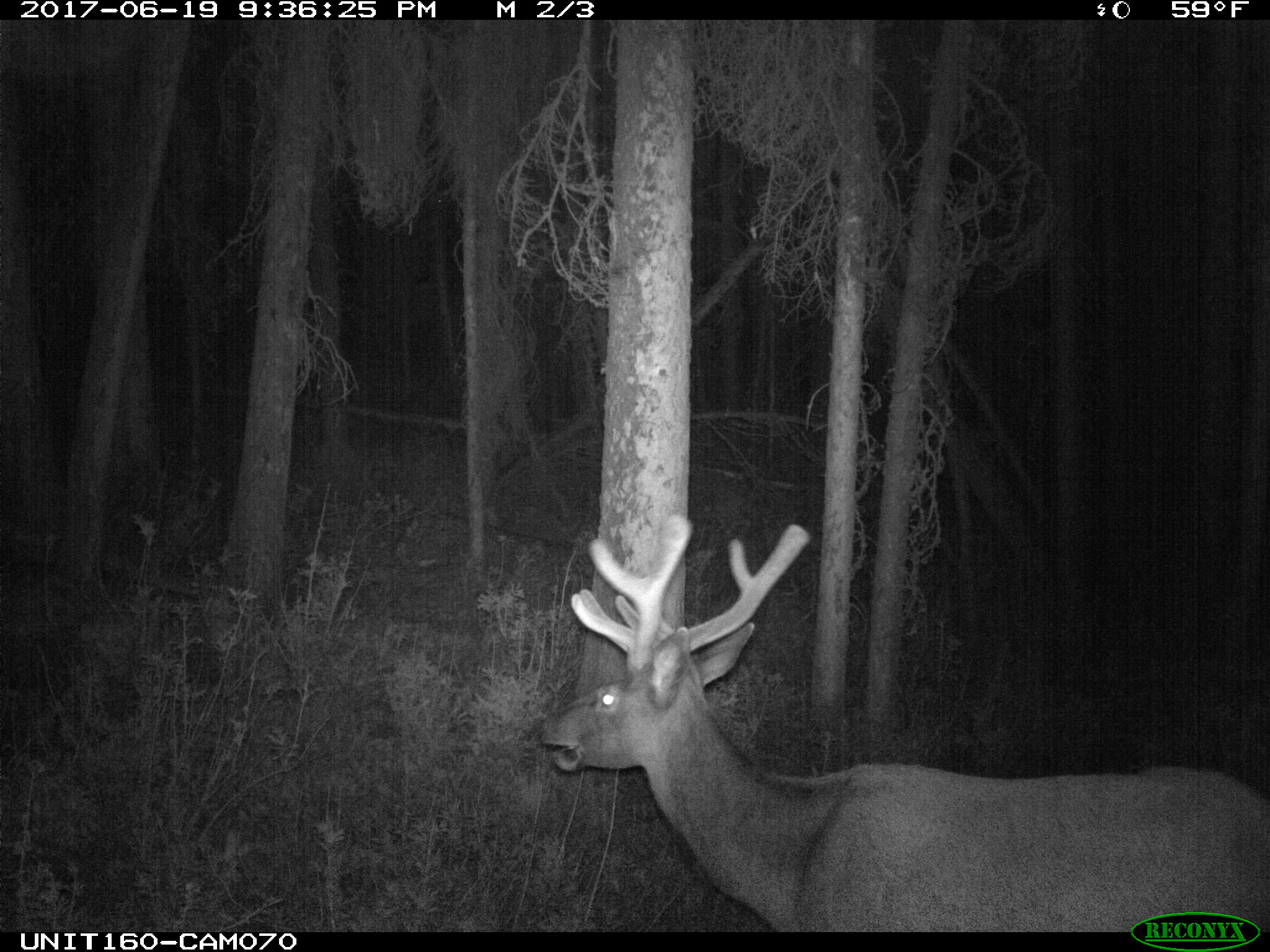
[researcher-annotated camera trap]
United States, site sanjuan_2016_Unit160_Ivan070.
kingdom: Animalia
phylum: Chordata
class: Mammalia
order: Artiodactyla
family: Cervidae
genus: Cervus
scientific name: Cervus elaphus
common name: red deer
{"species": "Cervus elaphus (red deer)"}